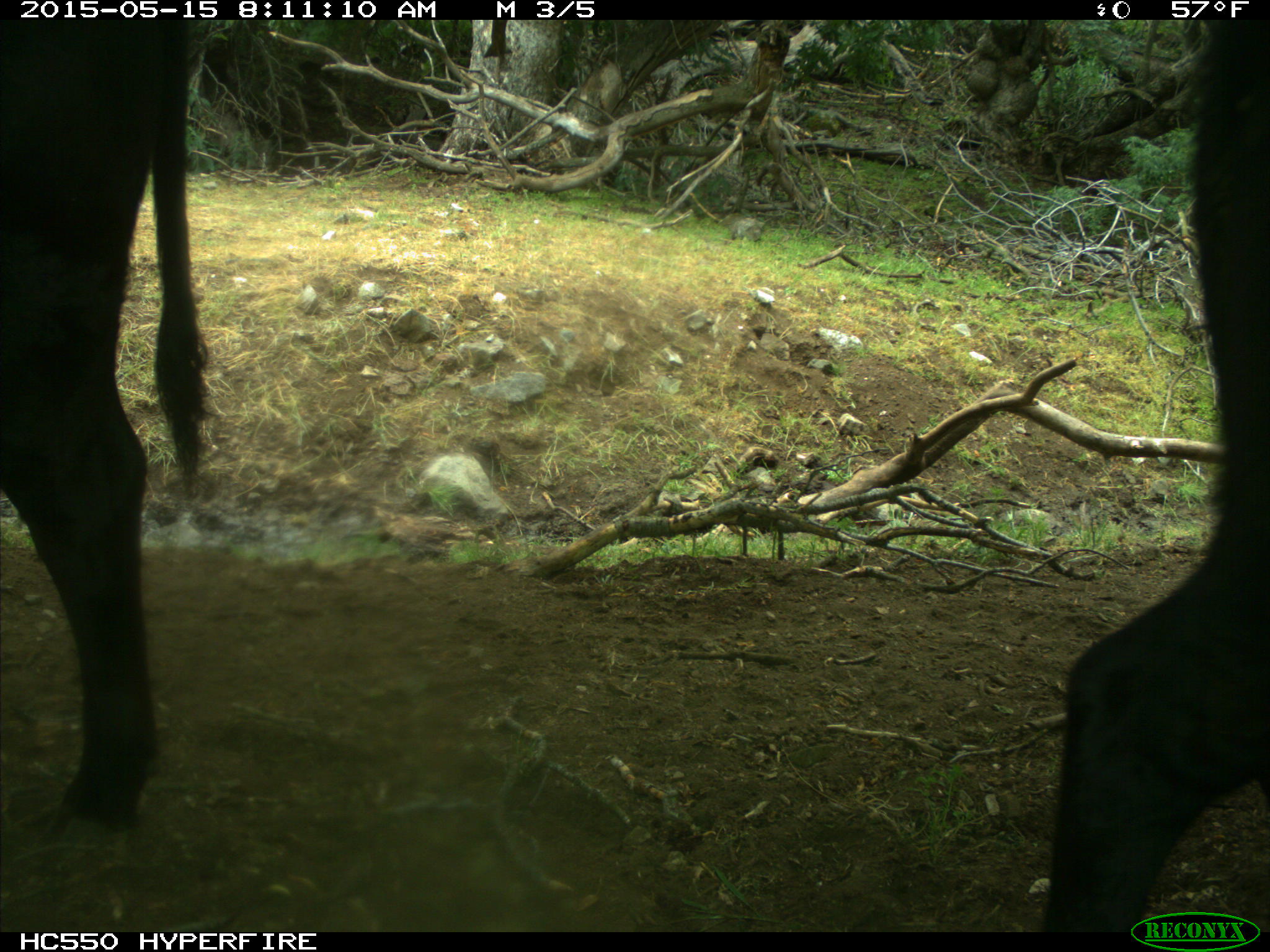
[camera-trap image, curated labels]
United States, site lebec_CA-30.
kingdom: Animalia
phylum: Chordata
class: Mammalia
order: Artiodactyla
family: Bovidae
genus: Bos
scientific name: Bos taurus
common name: domestic cow